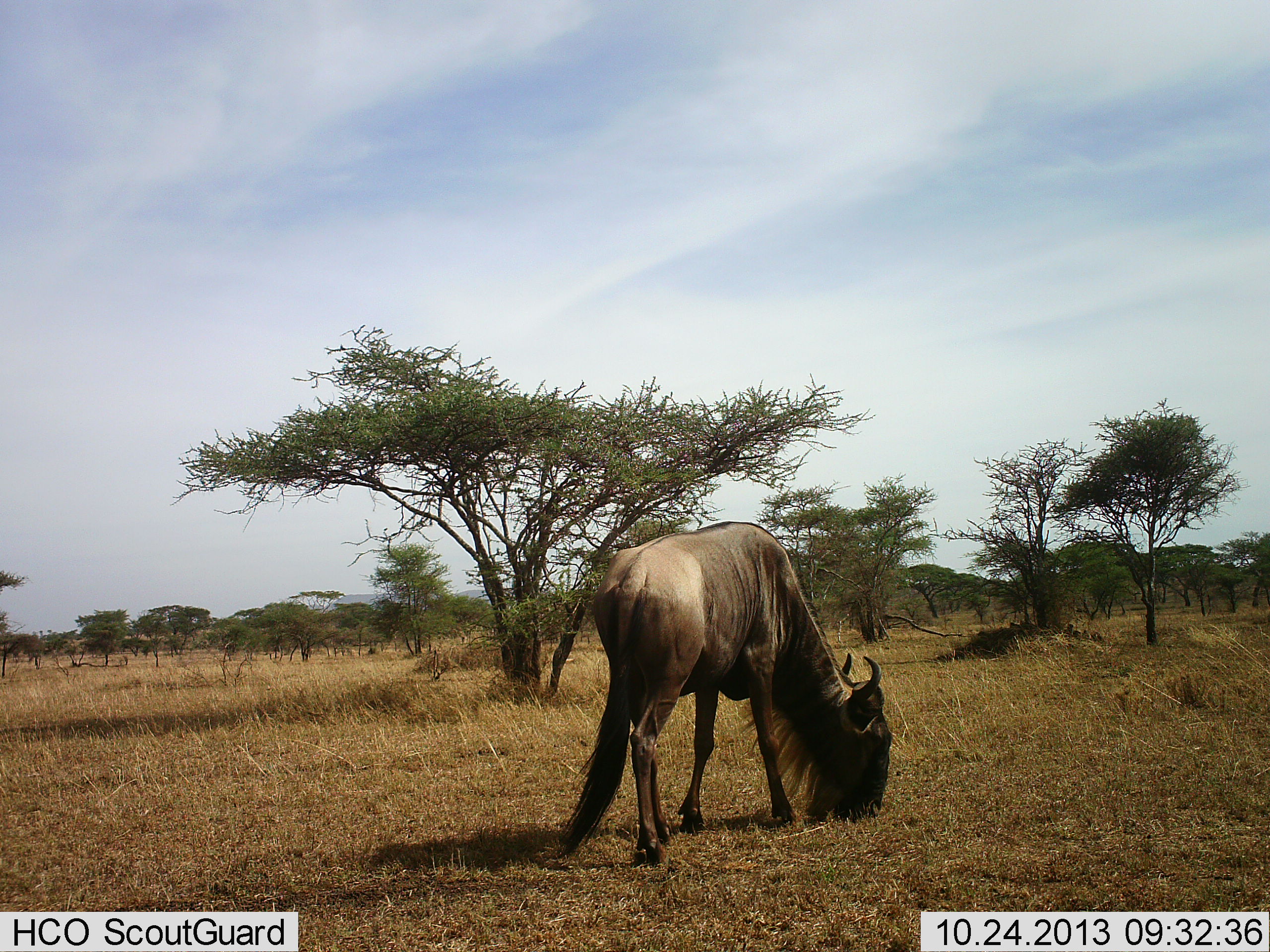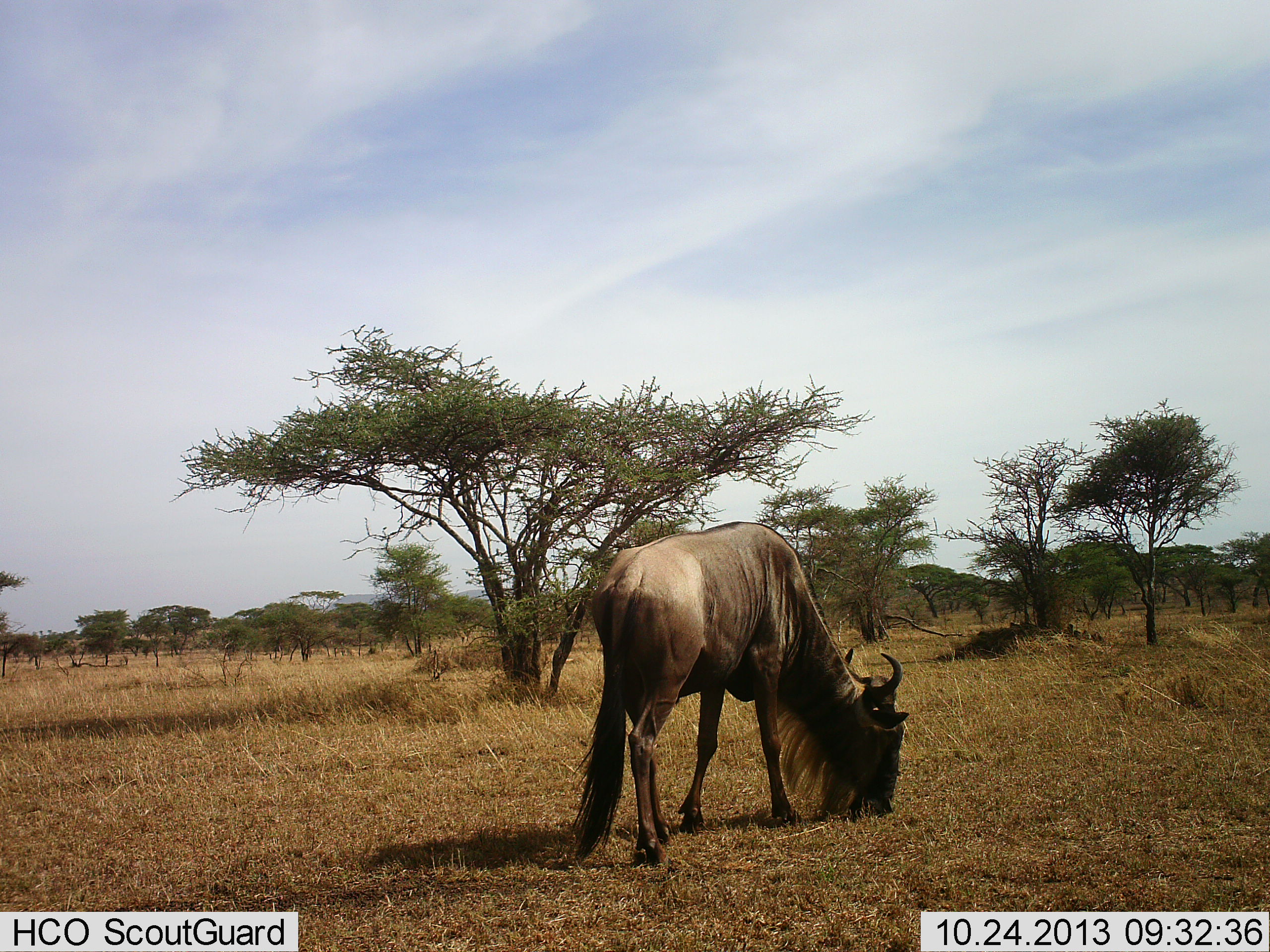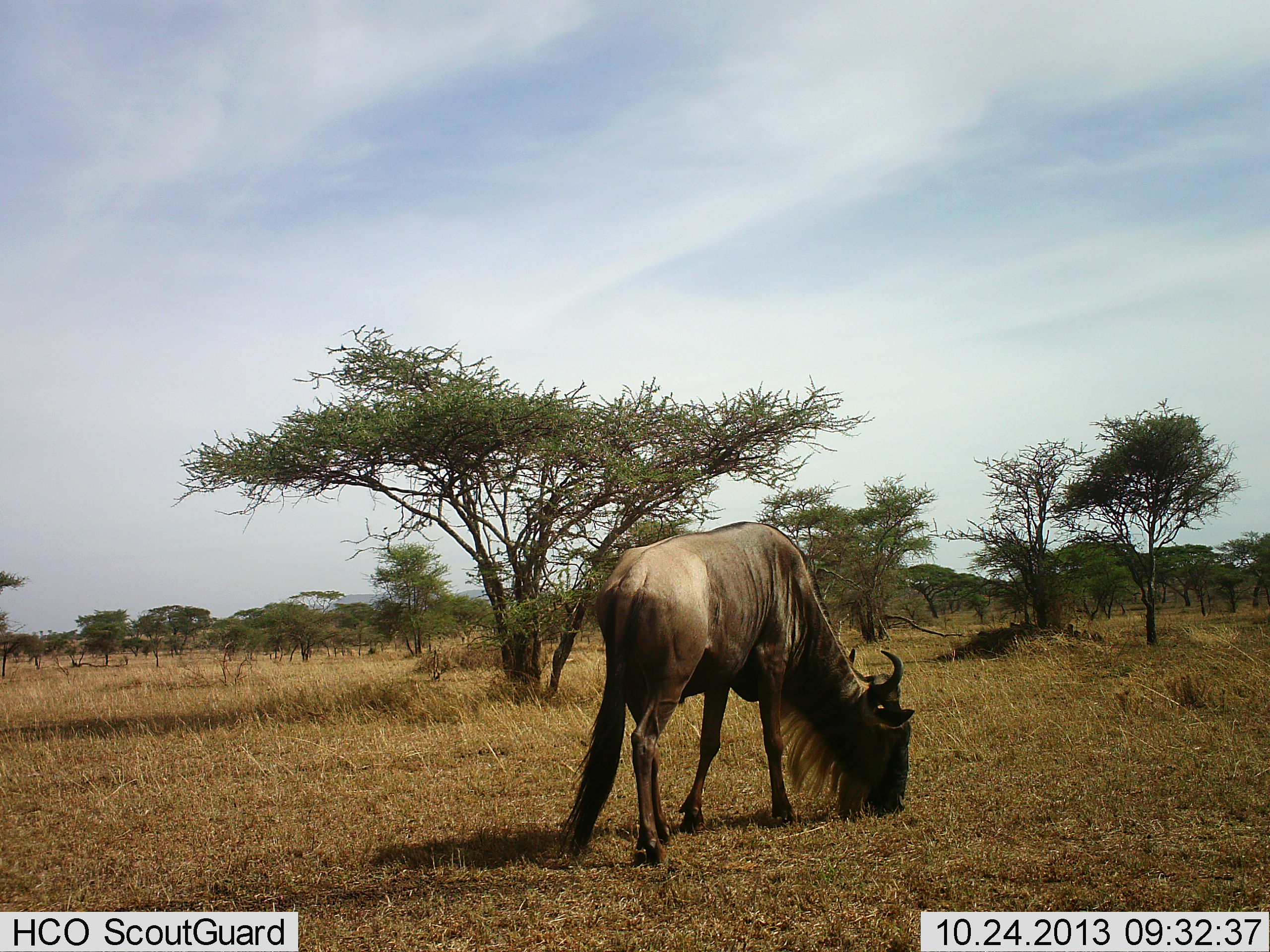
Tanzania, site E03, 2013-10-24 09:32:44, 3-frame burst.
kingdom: Animalia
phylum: Chordata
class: Mammalia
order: Artiodactyla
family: Bovidae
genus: Connochaetes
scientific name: Connochaetes taurinus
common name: blue wildebeest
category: wildebeest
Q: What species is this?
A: Wildebeest (blue wildebeest) (Connochaetes taurinus).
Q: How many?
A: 1.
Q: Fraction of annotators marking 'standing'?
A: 10%.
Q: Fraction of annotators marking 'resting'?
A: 0%.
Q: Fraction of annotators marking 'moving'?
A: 0%.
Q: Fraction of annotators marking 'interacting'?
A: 0%.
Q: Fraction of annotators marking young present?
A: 0%.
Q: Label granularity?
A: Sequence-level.